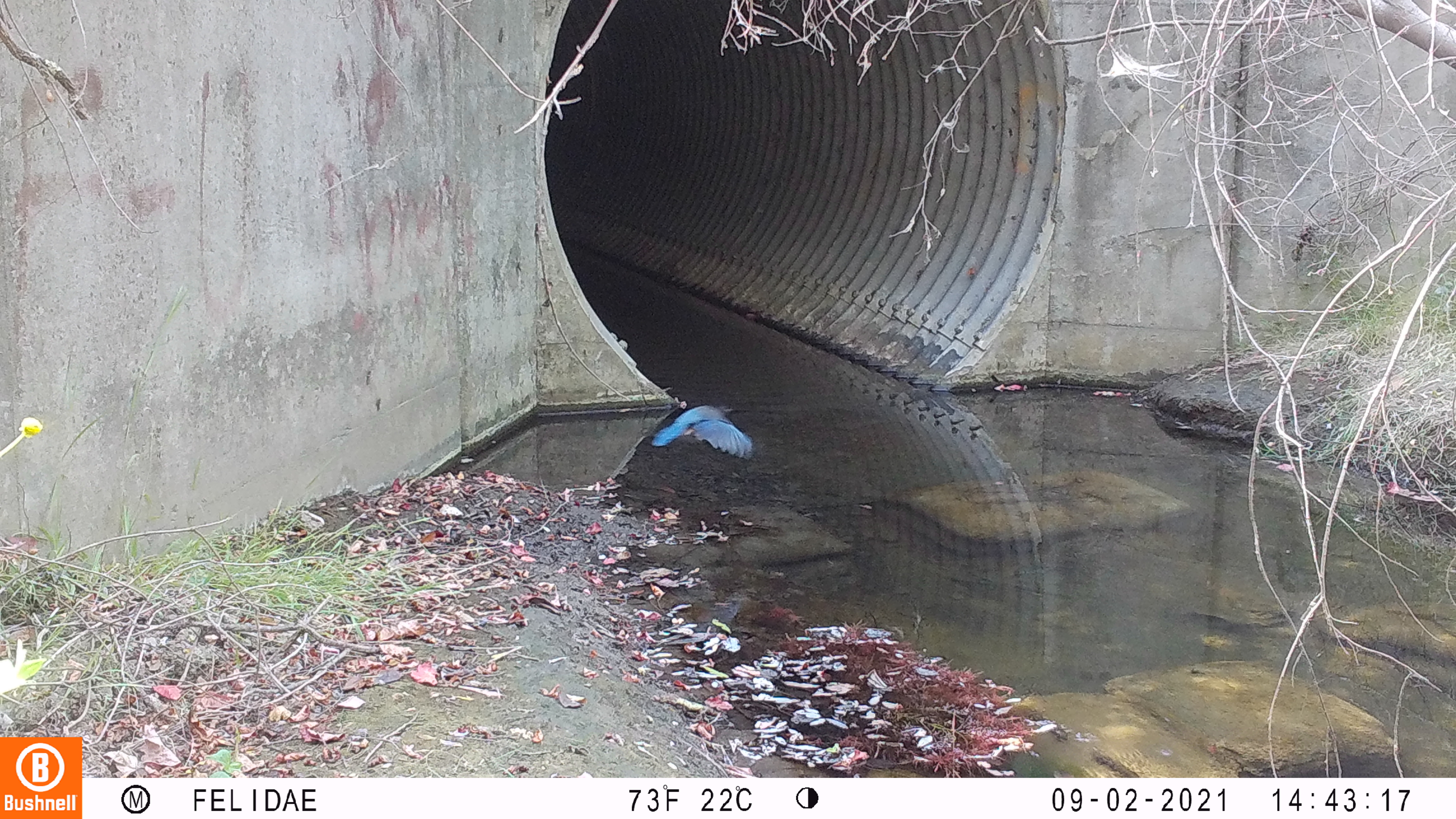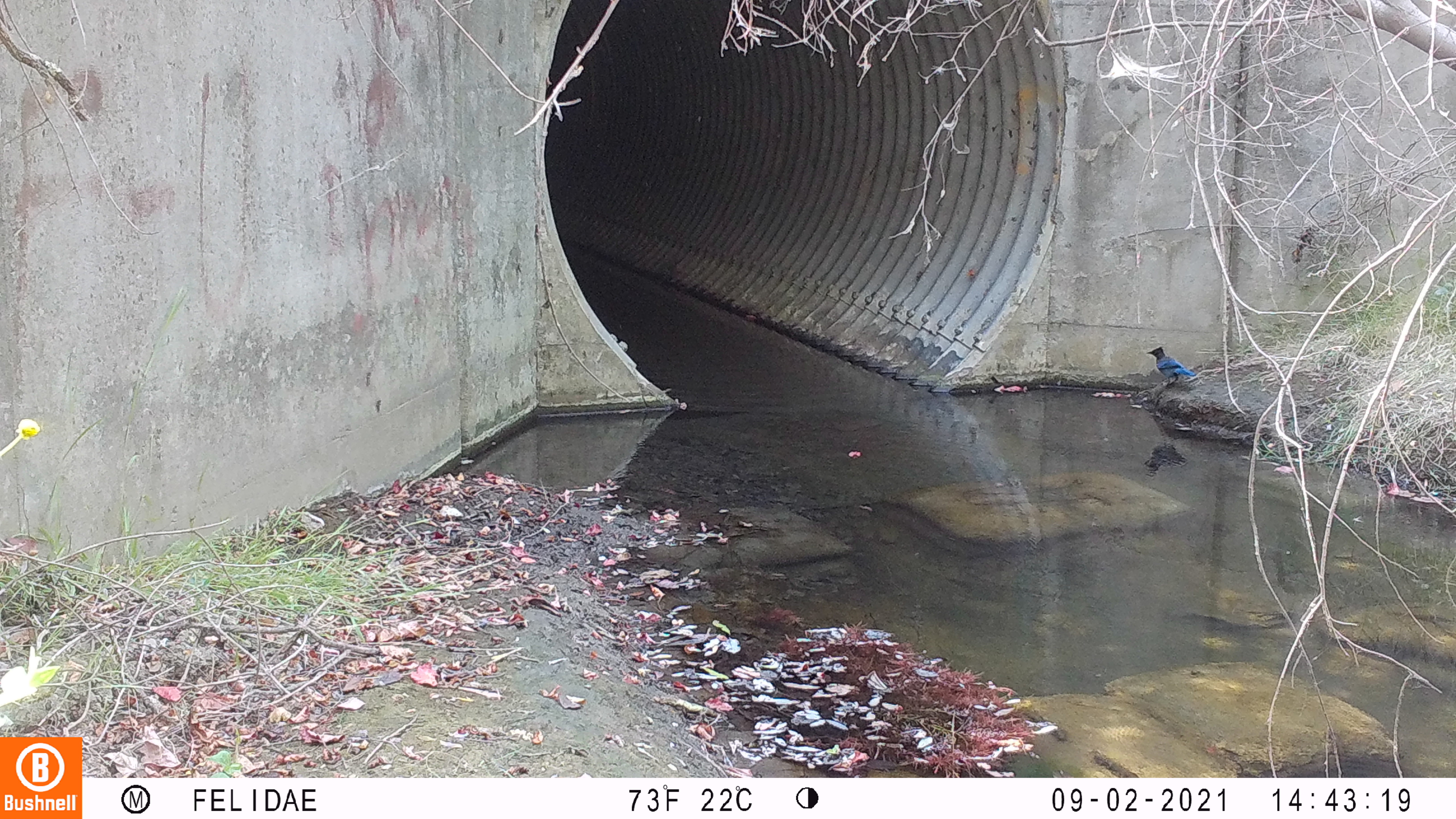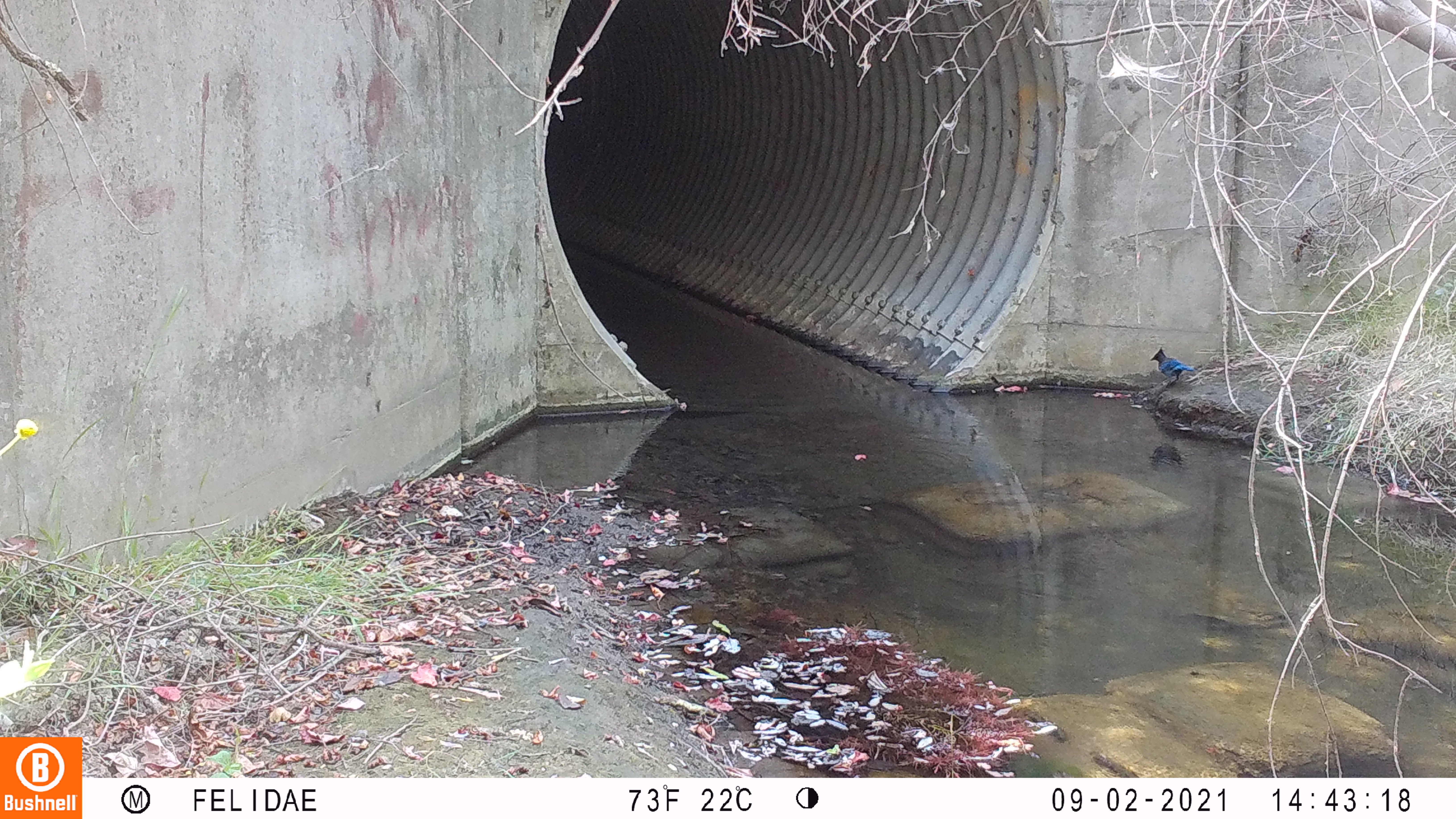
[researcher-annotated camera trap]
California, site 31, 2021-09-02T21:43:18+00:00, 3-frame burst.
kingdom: Animalia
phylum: Chordata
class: Aves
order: Passeriformes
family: Corvidae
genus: Cyanocitta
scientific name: Cyanocitta stelleri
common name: steller's jay